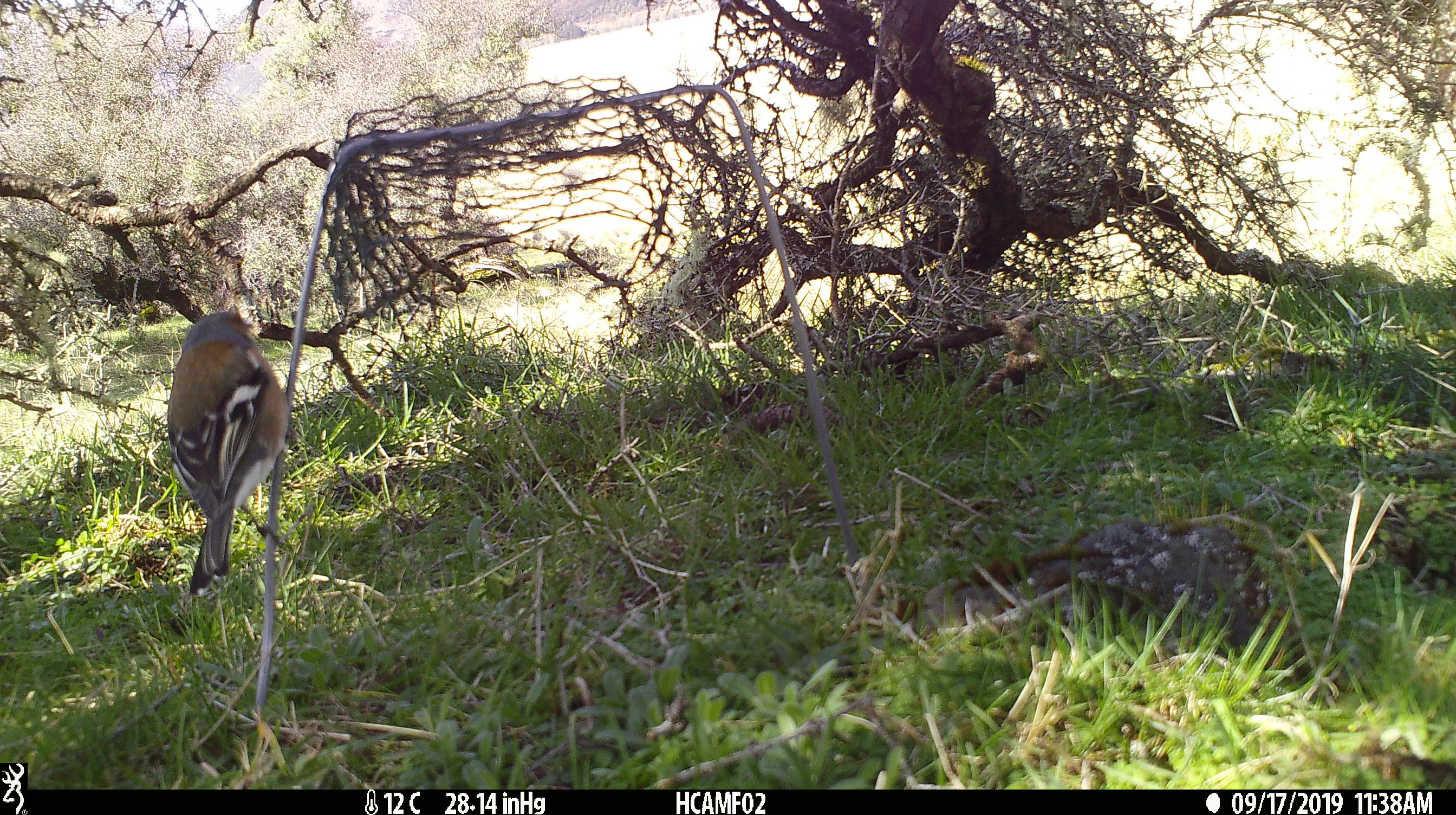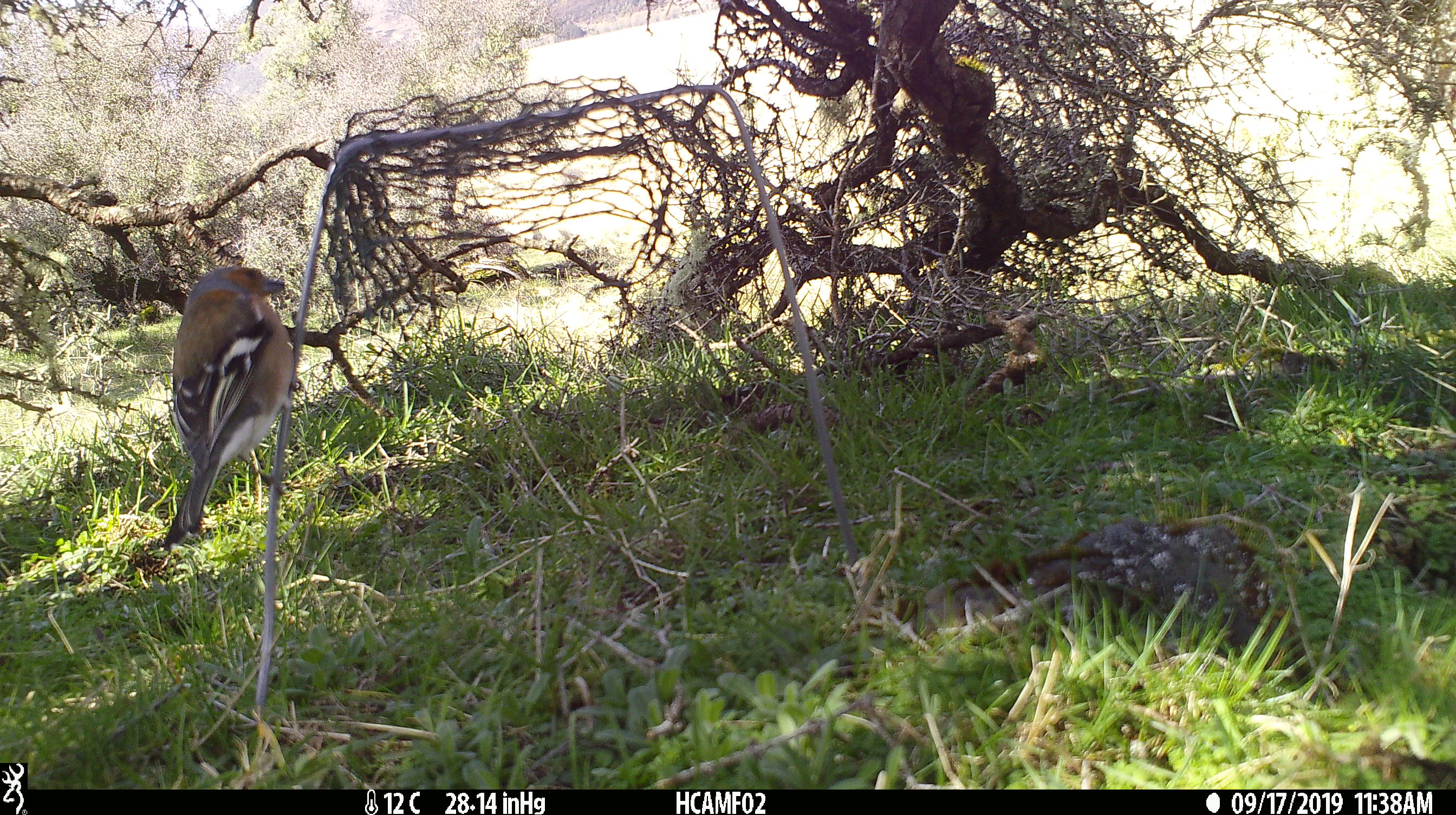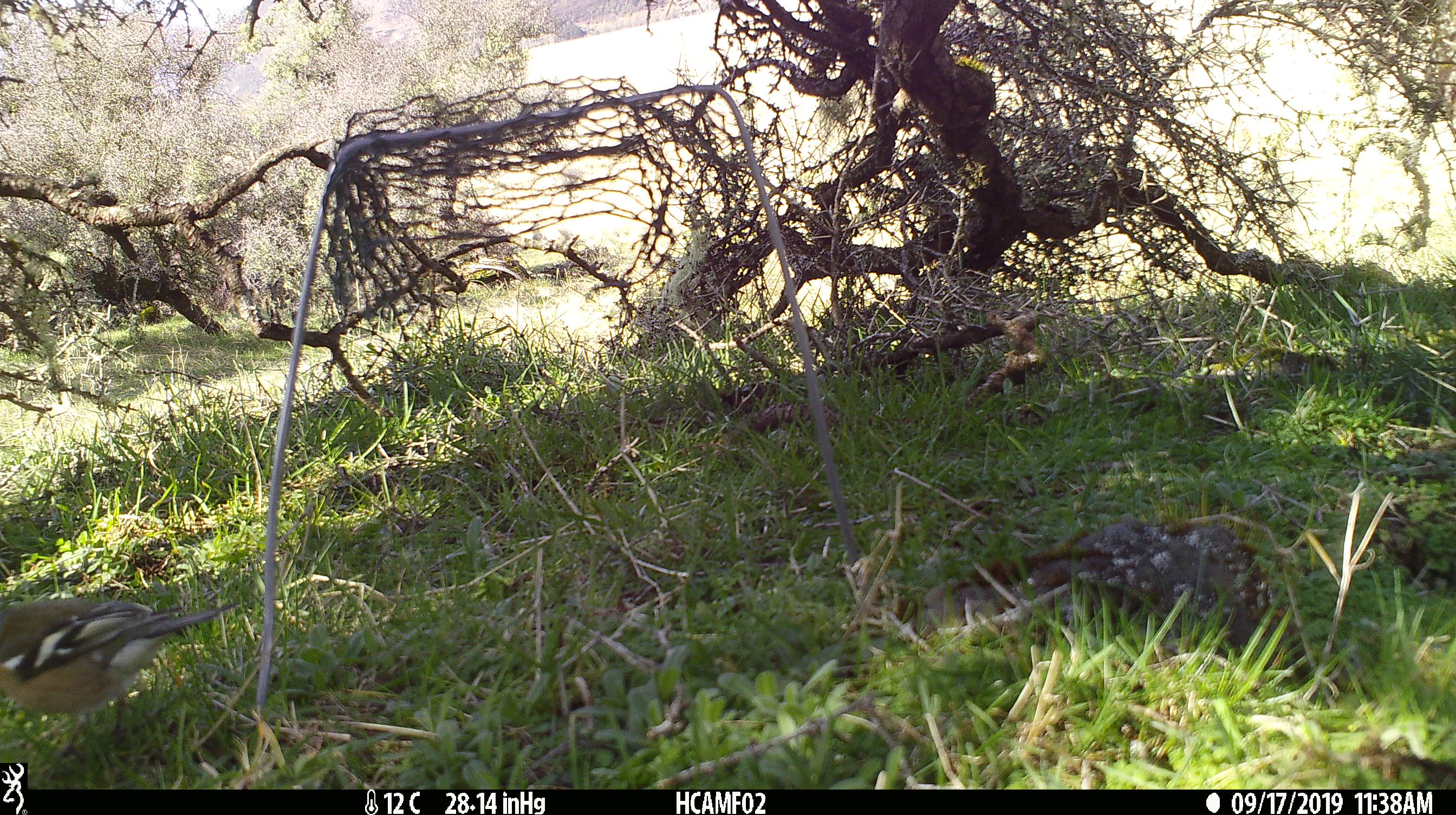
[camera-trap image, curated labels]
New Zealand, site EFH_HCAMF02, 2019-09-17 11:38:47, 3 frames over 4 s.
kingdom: Animalia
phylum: Chordata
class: Aves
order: Passeriformes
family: Fringillidae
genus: Fringilla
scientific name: Fringilla coelebs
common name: common chaffinch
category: chaffinch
Chaffinch (common chaffinch) (Fringilla coelebs).